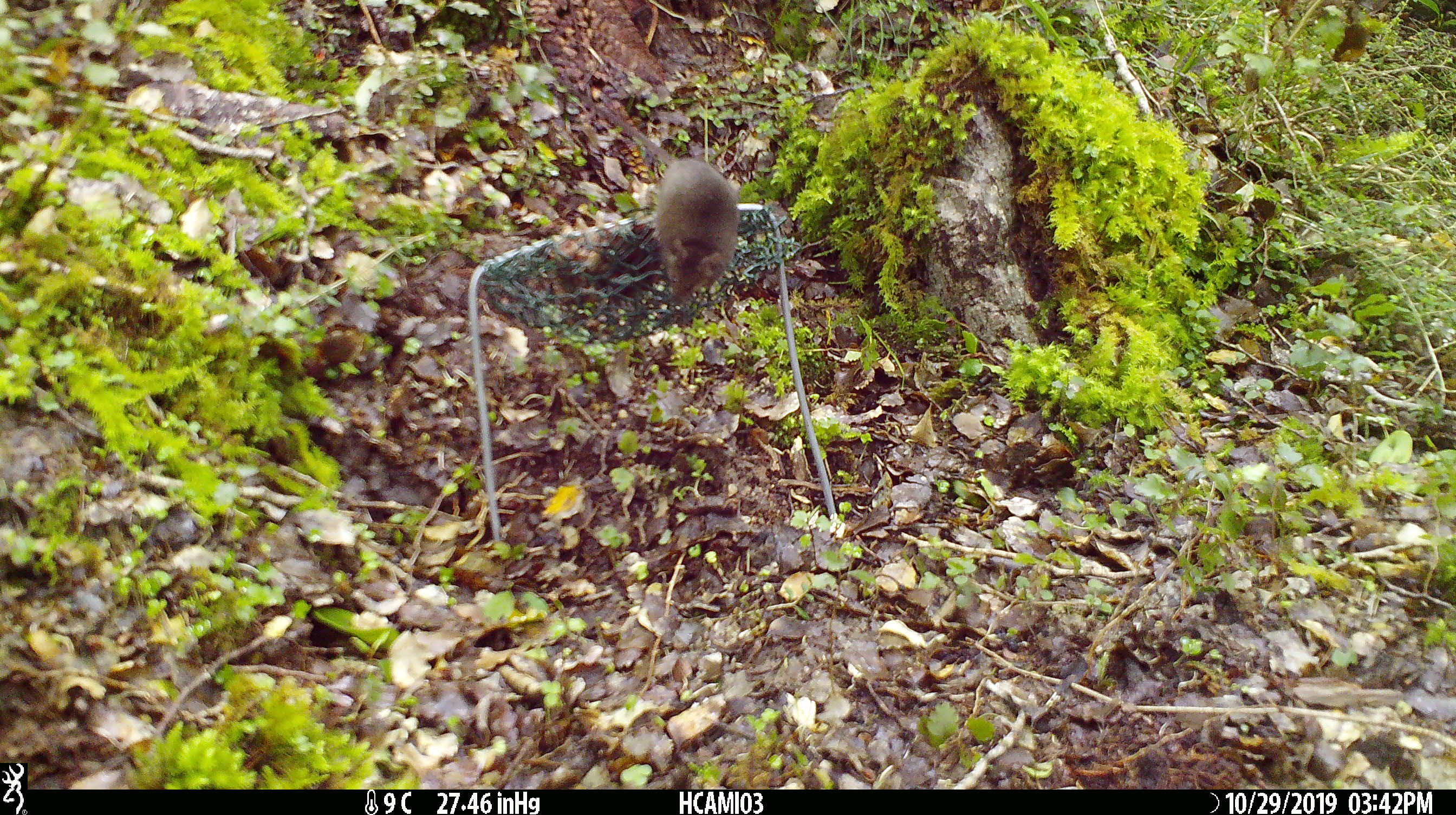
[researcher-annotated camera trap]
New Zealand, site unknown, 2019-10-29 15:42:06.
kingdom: Animalia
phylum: Chordata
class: Mammalia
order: Rodentia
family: Muridae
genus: Mus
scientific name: Mus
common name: mouse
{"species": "mouse (Mus)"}